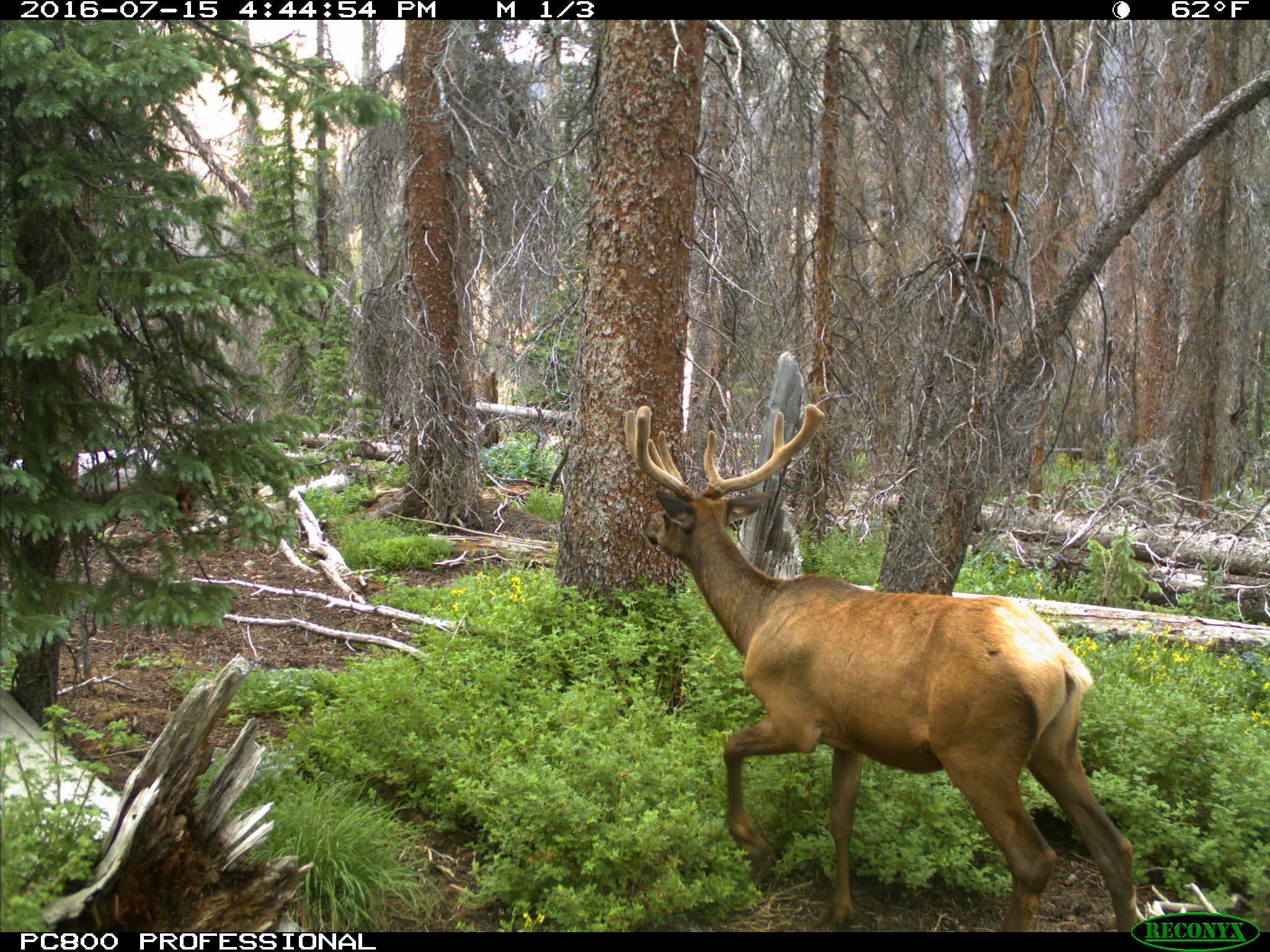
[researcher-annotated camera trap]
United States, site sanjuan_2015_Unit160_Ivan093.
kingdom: Animalia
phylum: Chordata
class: Mammalia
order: Artiodactyla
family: Cervidae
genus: Cervus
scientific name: Cervus elaphus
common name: red deer